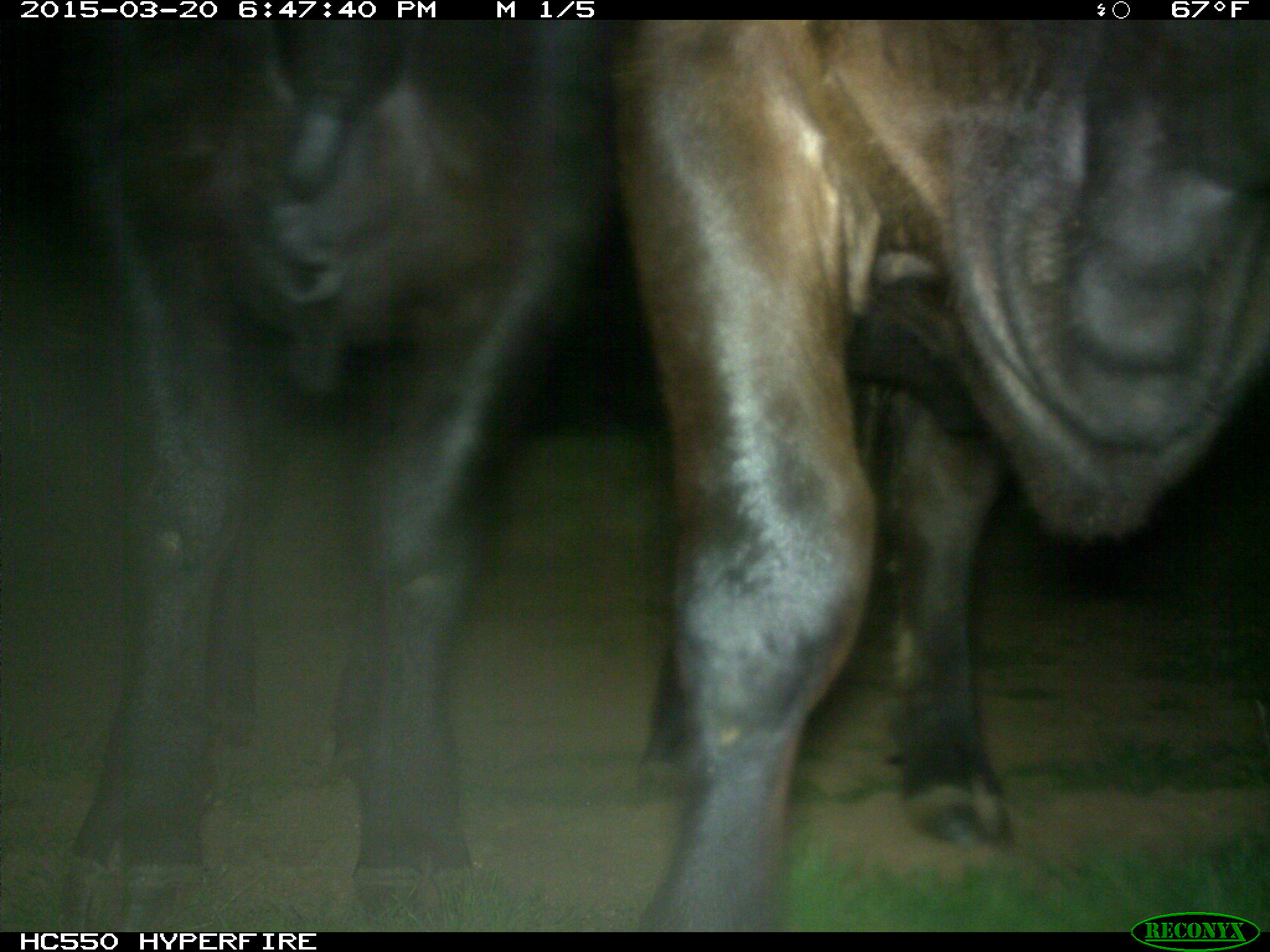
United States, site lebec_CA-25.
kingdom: Animalia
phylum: Chordata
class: Mammalia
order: Artiodactyla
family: Bovidae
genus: Bos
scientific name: Bos taurus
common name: domestic cow